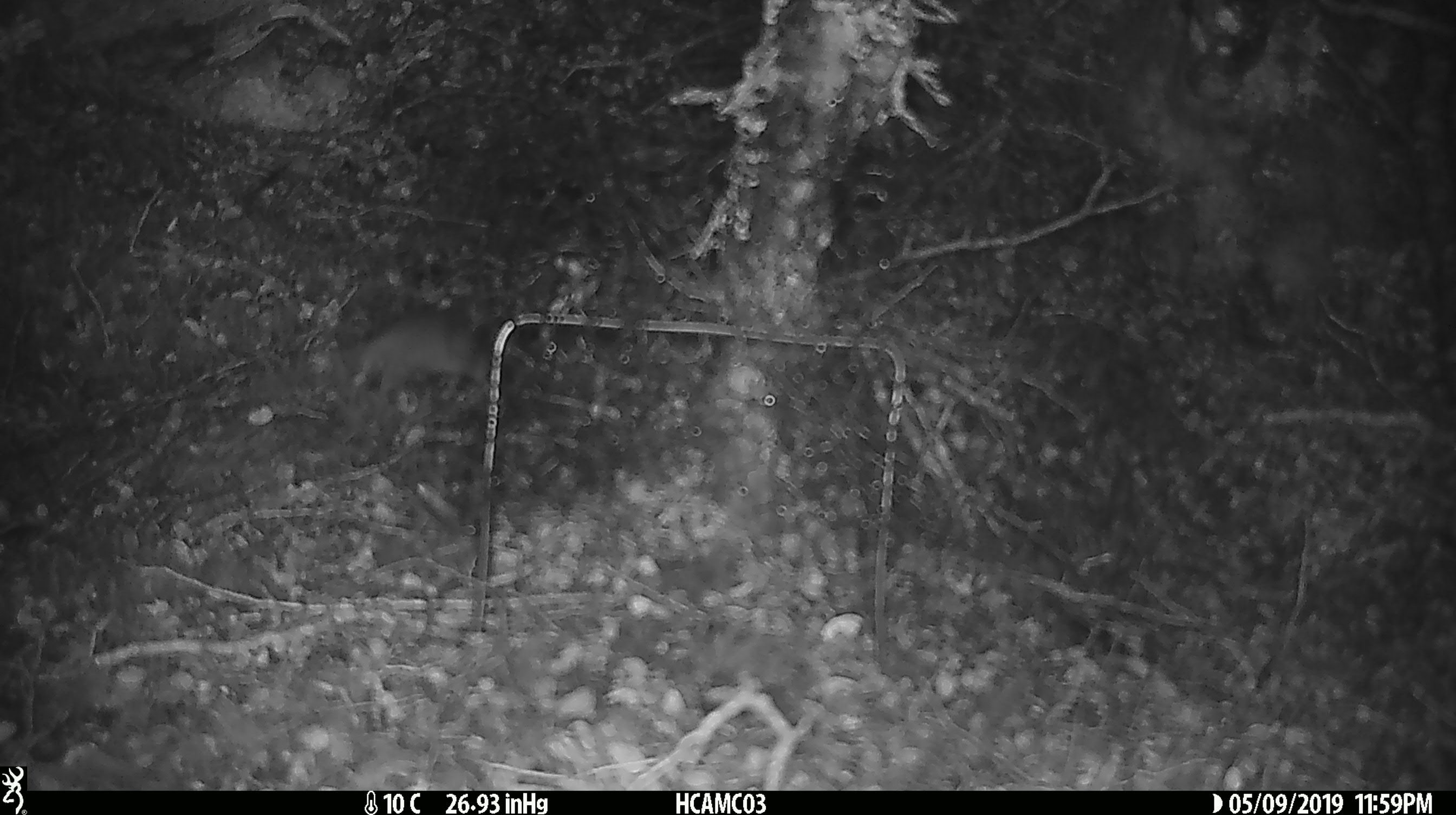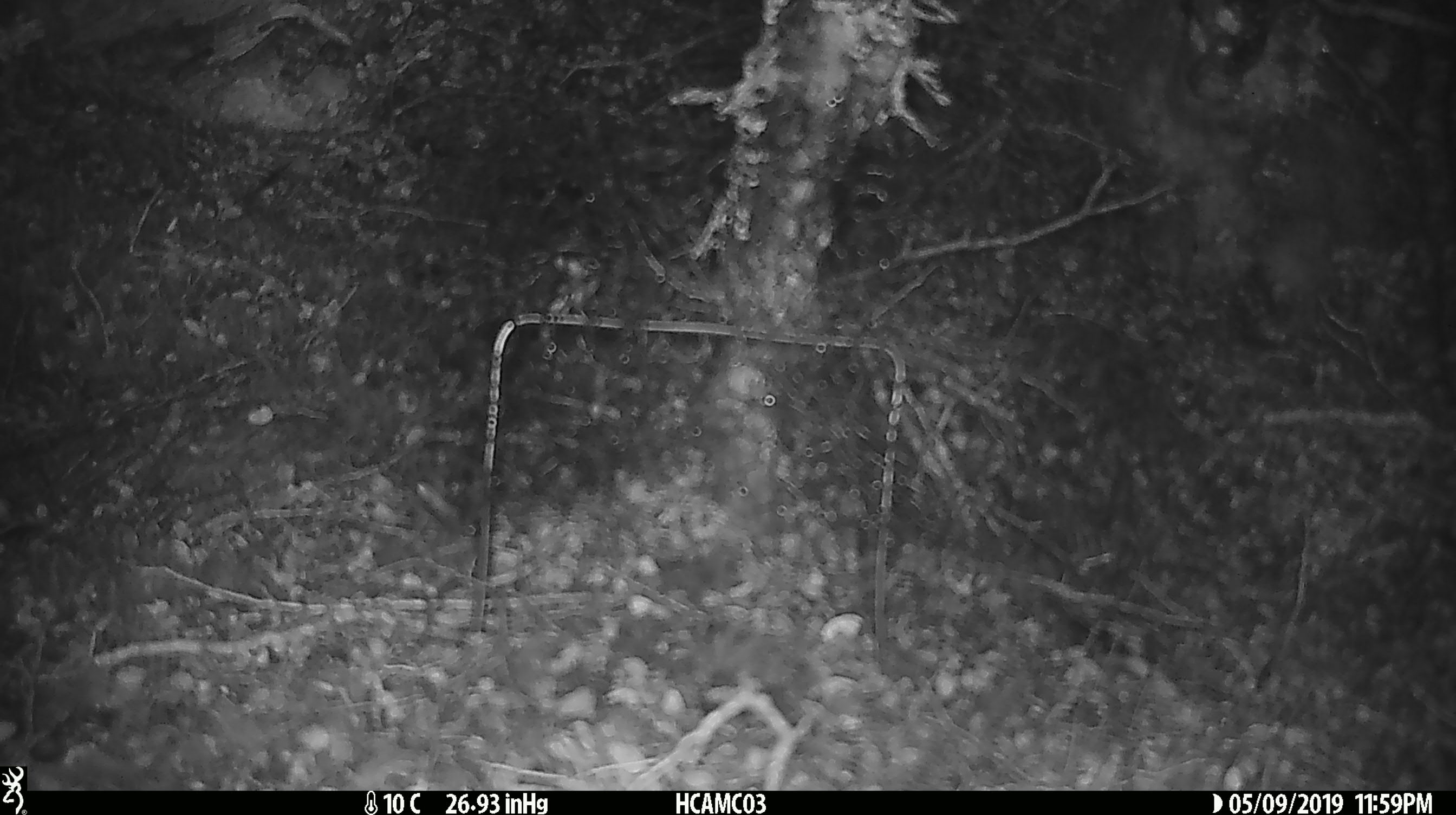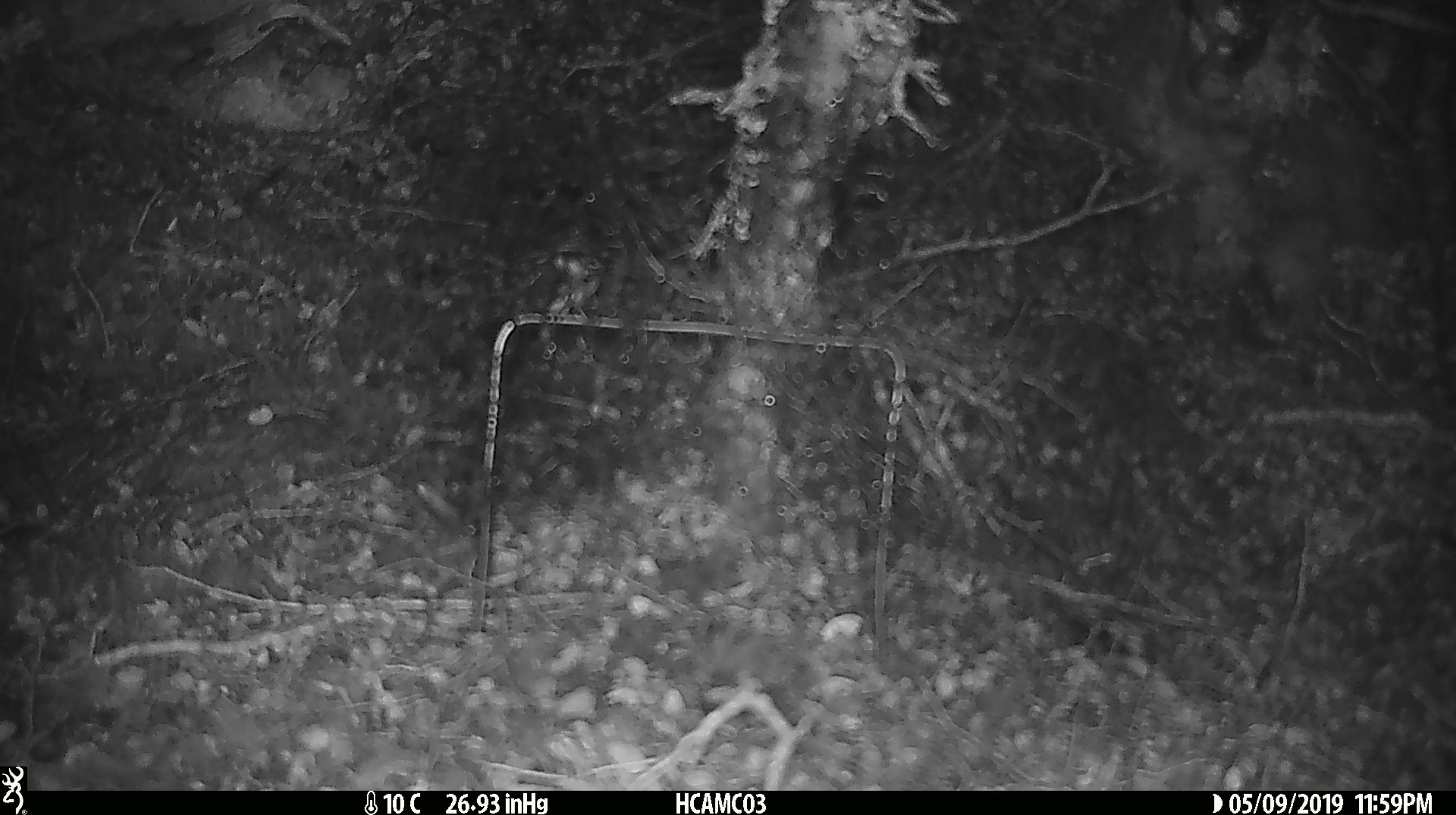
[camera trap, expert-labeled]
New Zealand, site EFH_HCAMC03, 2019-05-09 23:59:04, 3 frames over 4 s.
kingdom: Animalia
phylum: Chordata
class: Mammalia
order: Rodentia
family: Muridae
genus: Mus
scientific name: Mus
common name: mouse